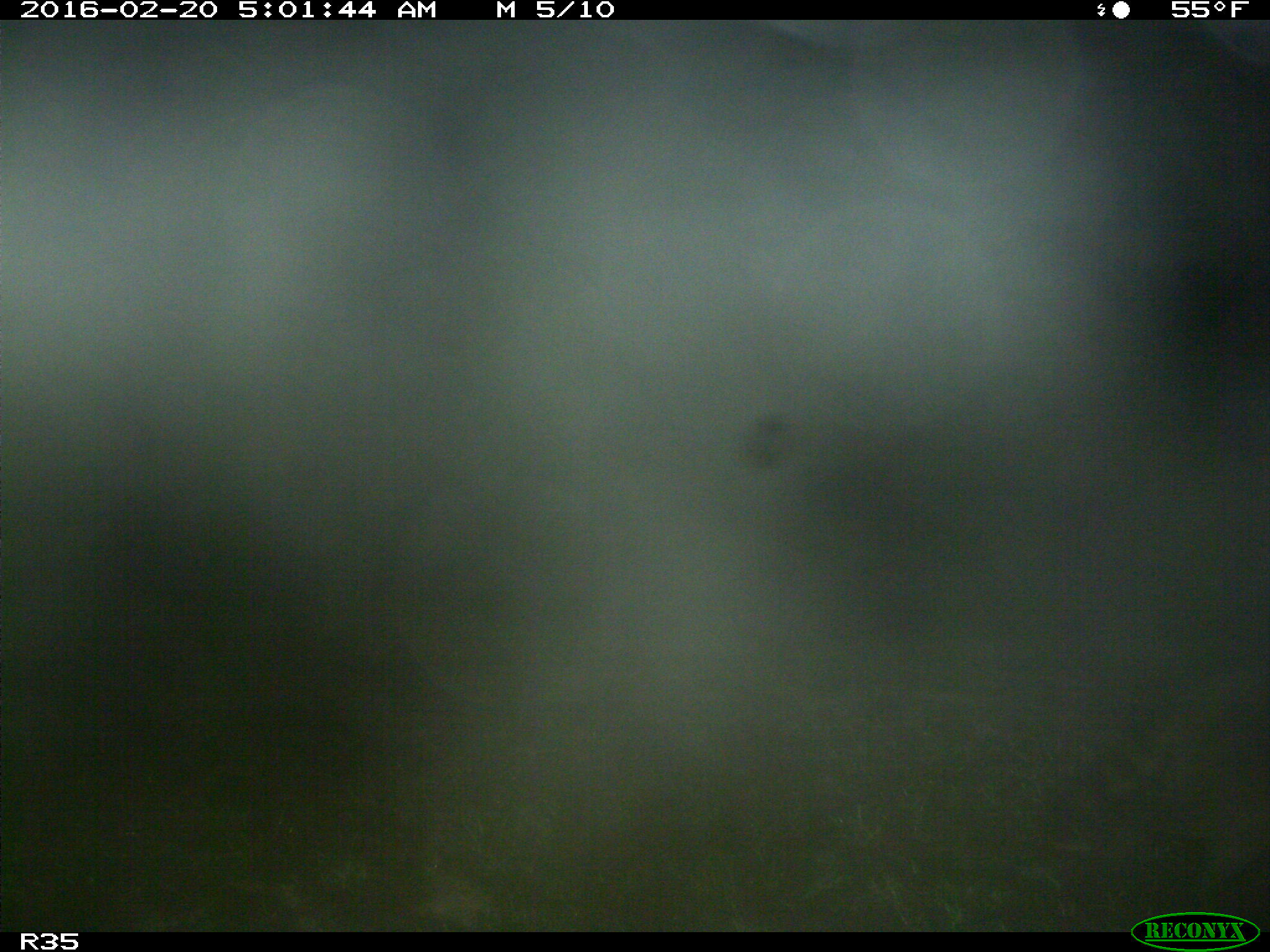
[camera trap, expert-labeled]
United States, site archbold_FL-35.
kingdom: Animalia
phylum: Chordata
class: Mammalia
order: Carnivora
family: Procyonidae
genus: Procyon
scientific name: Procyon lotor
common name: common raccoon